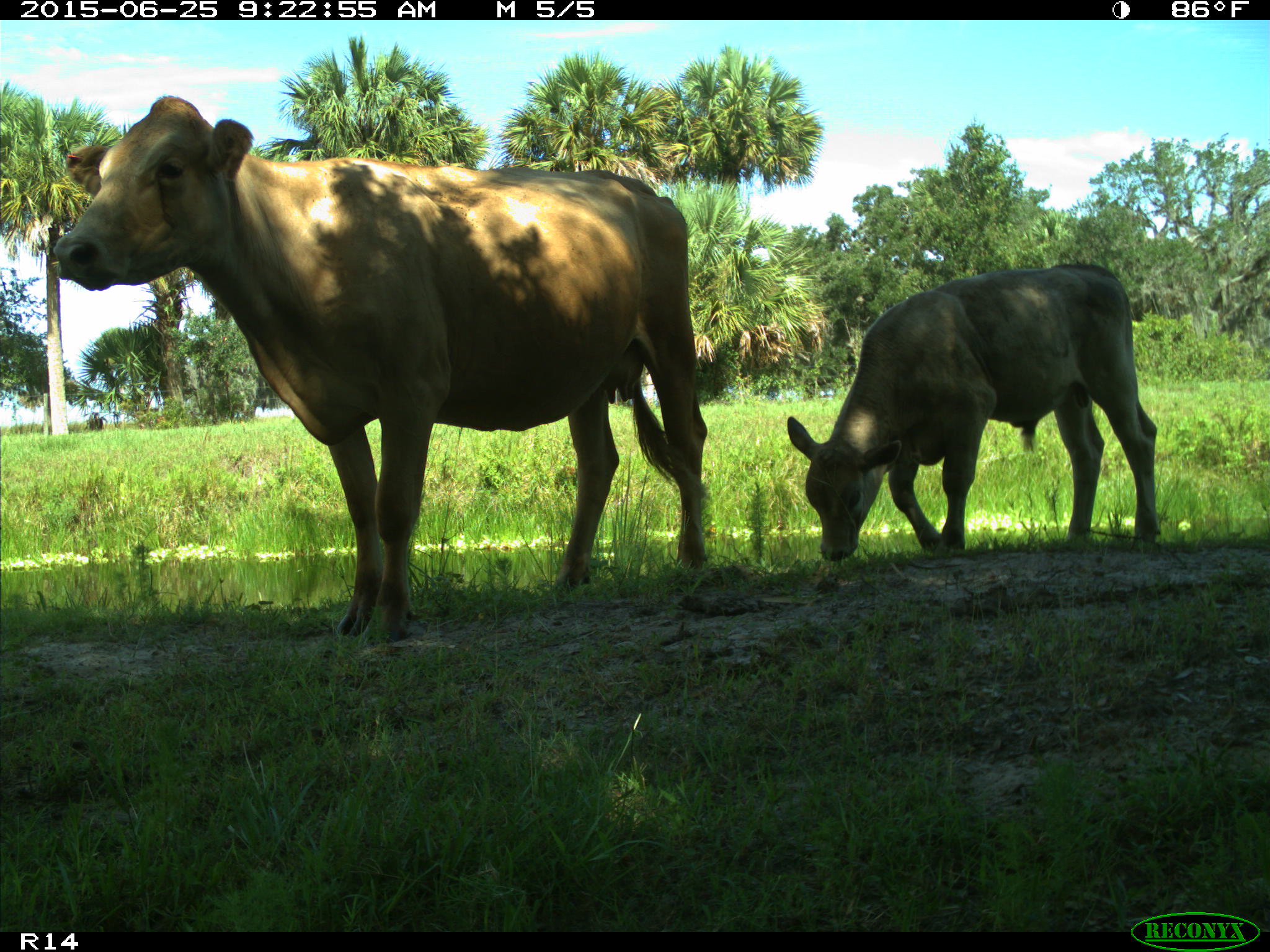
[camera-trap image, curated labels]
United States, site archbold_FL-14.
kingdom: Animalia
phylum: Chordata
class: Mammalia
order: Artiodactyla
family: Bovidae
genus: Bos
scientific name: Bos taurus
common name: domestic cow